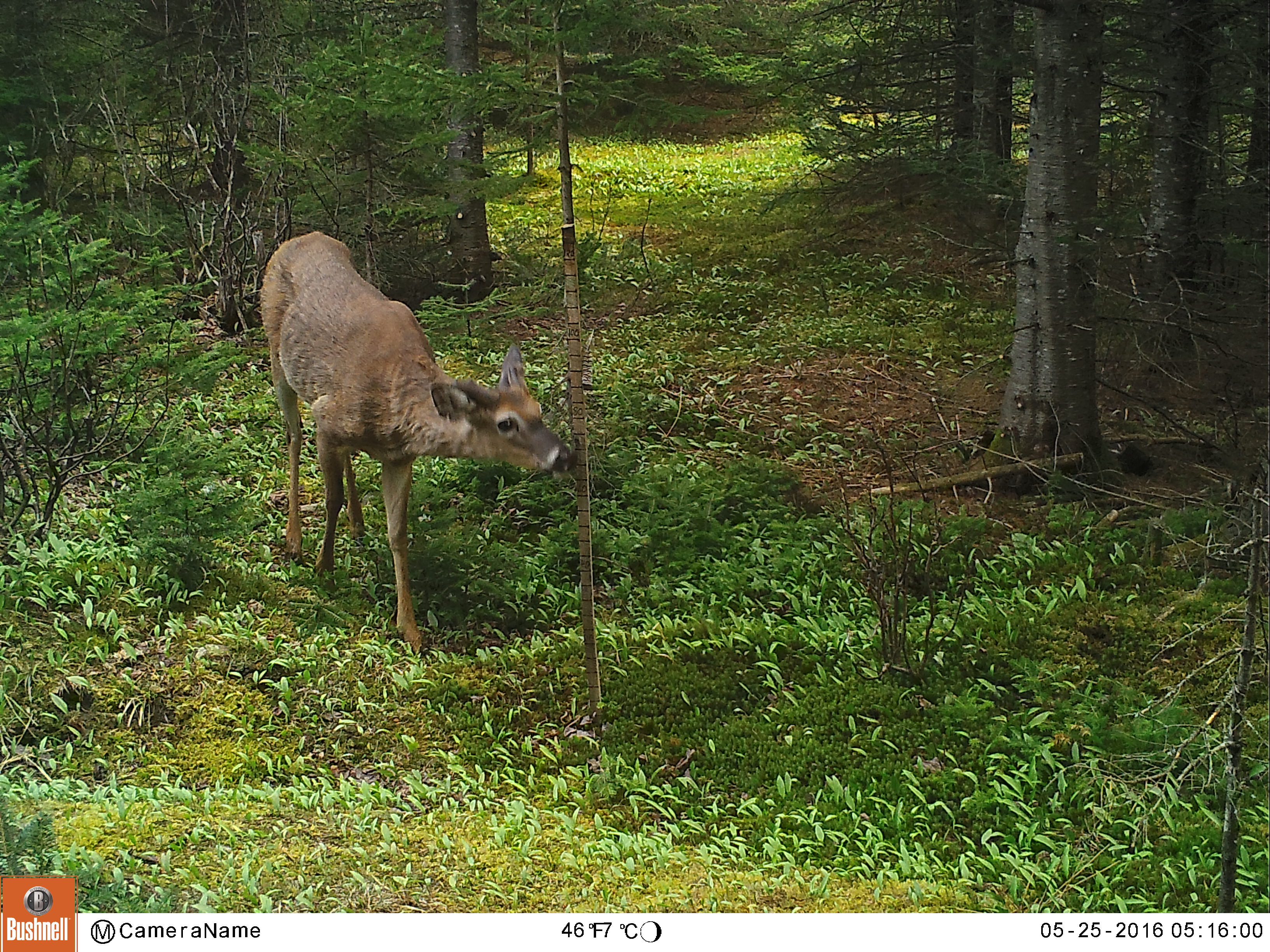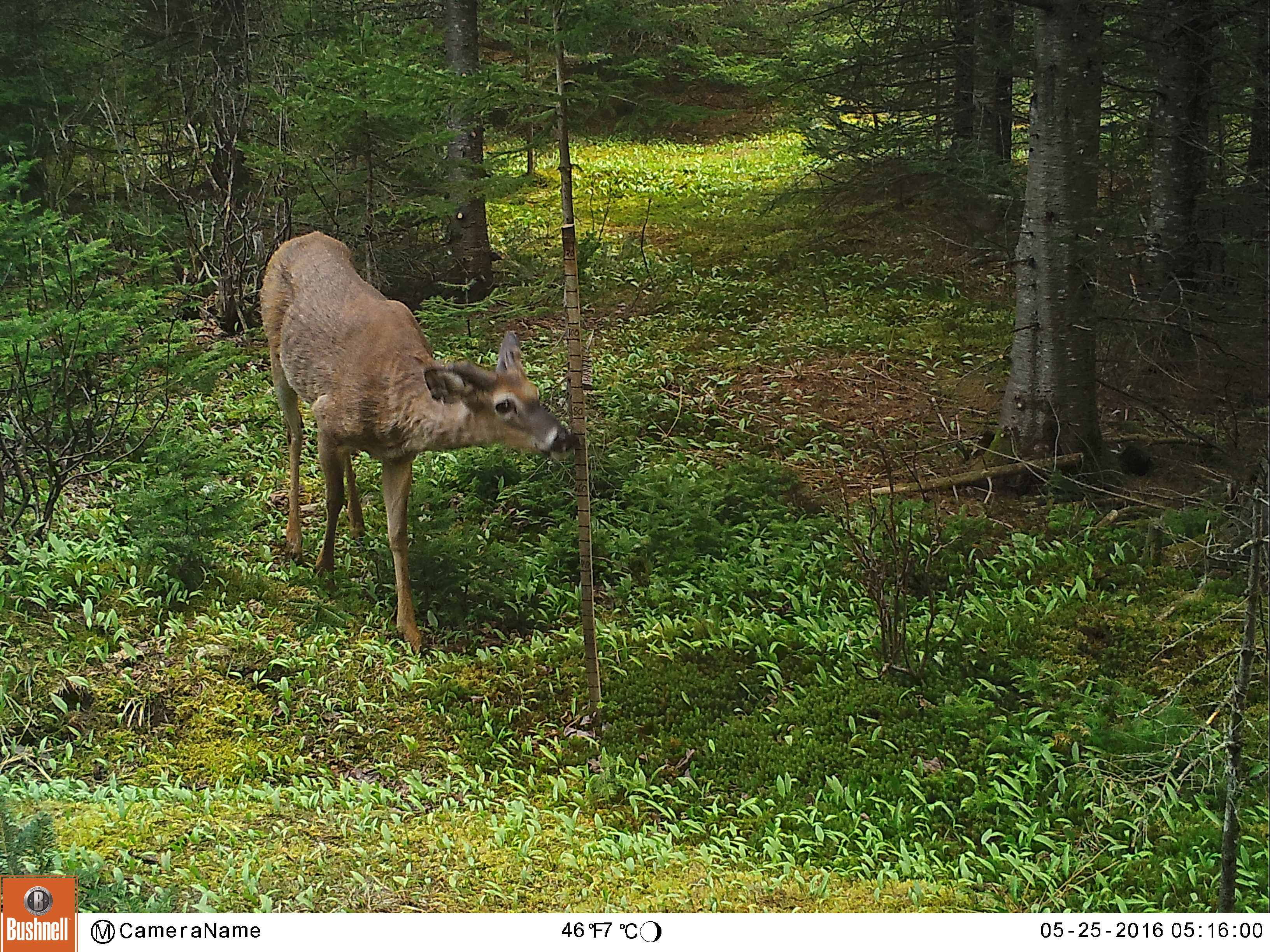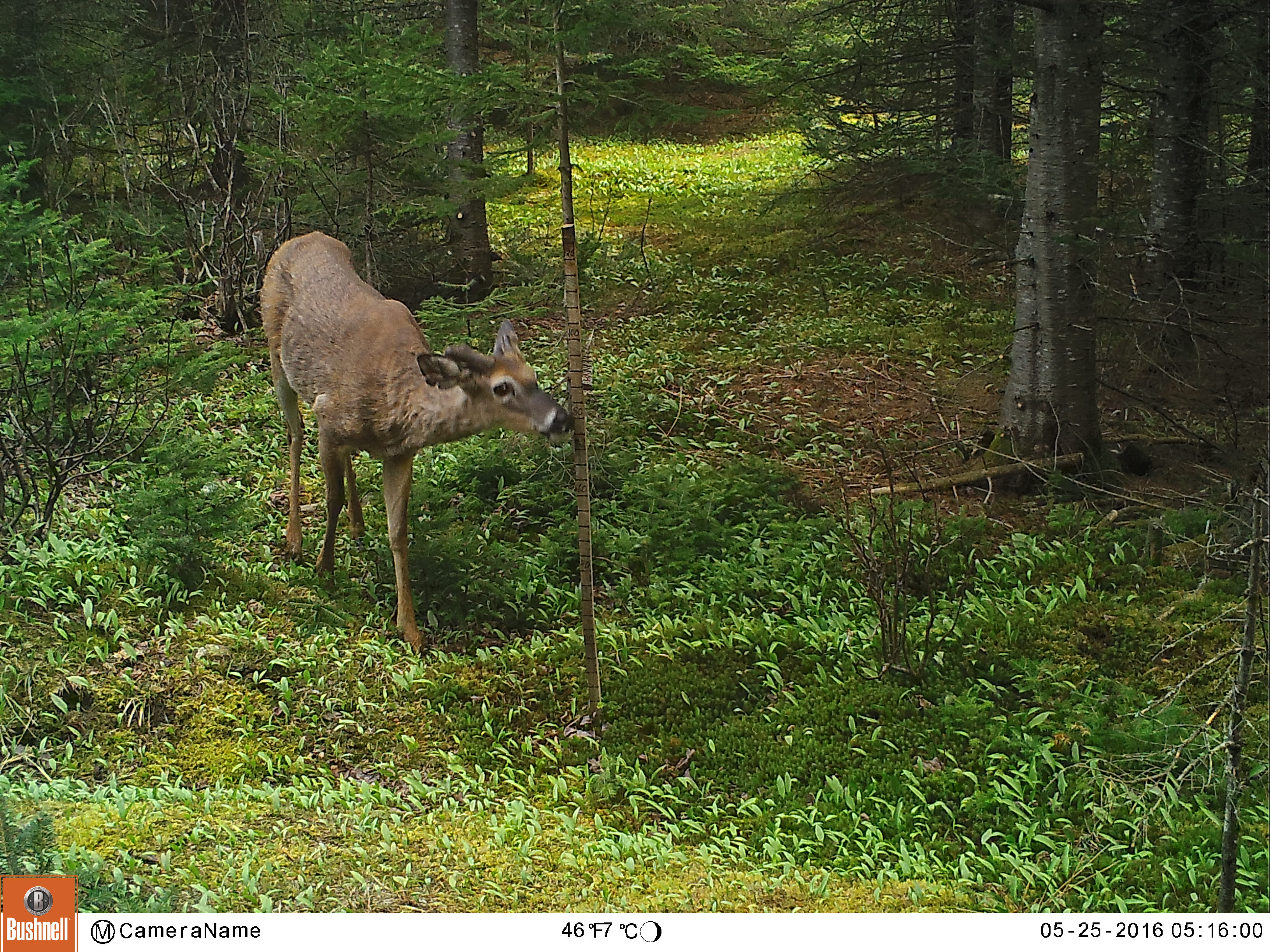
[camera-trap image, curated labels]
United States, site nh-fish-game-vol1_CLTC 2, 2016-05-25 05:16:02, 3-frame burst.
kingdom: Animalia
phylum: Chordata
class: Mammalia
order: Artiodactyla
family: Cervidae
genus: Odocoileus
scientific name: Odocoileus virginianus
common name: white-tailed deer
White-tailed deer (Odocoileus virginianus).